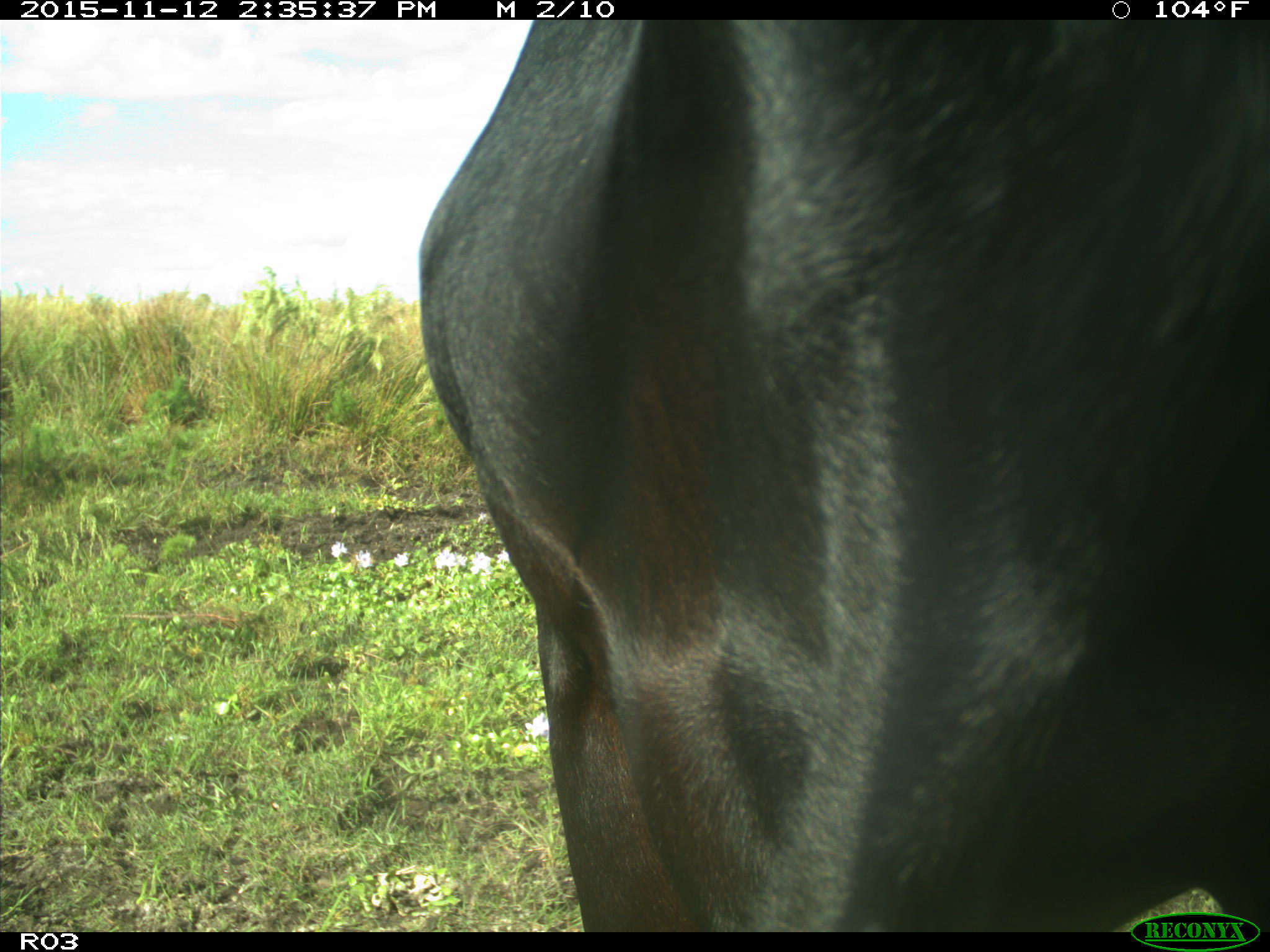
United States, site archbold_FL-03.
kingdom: Animalia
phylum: Chordata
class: Mammalia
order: Artiodactyla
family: Bovidae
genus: Bos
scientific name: Bos taurus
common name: domestic cow